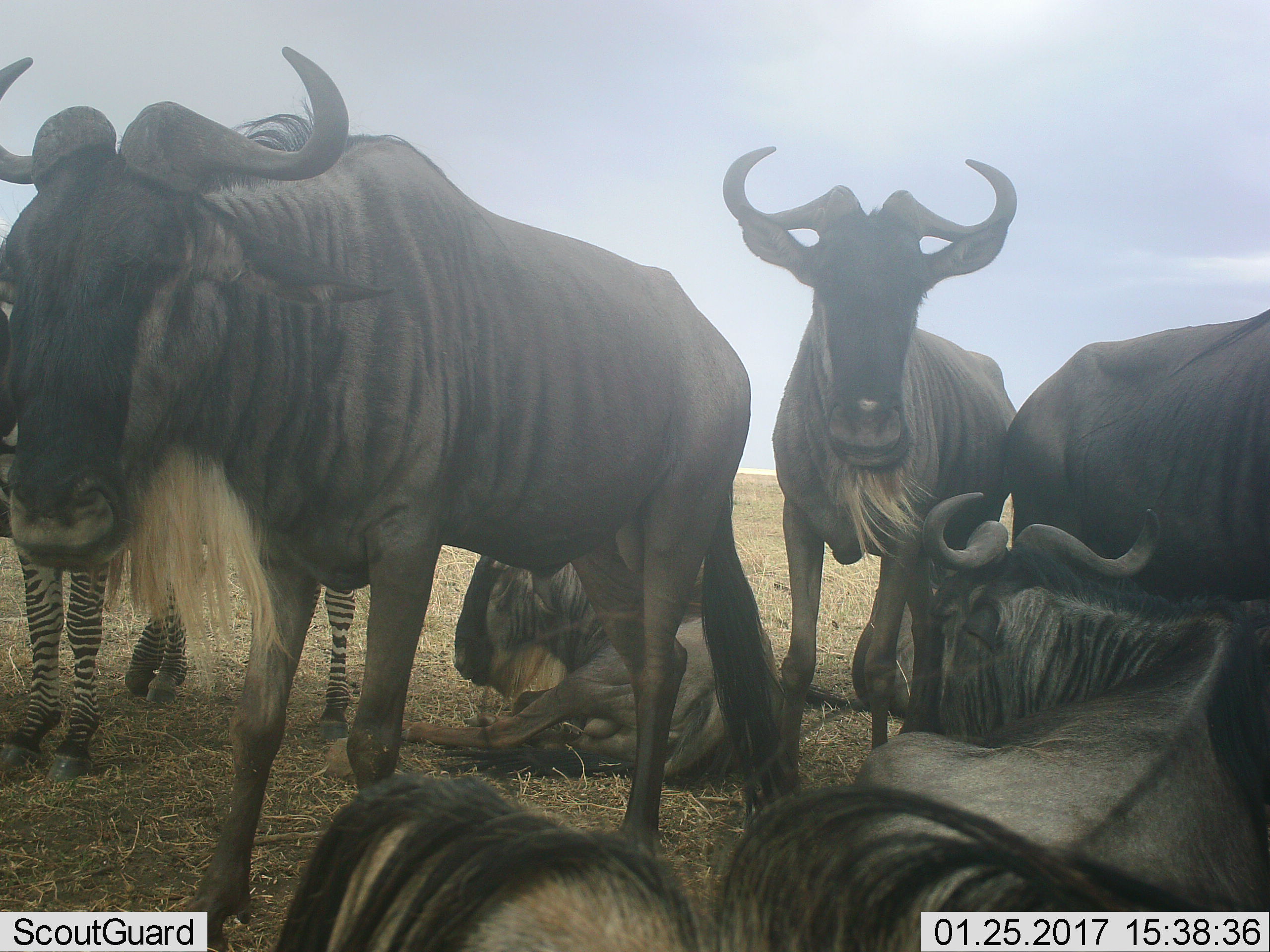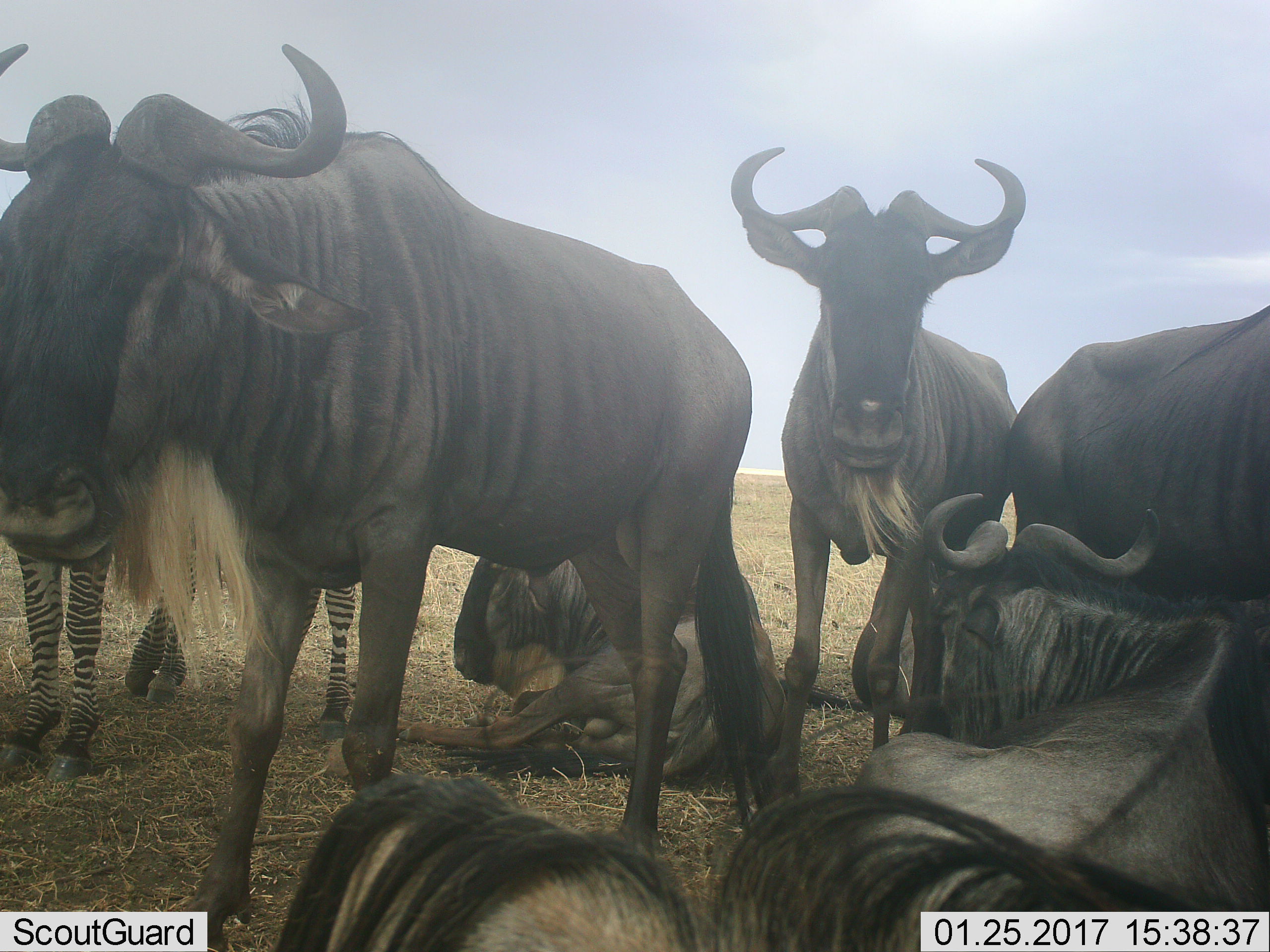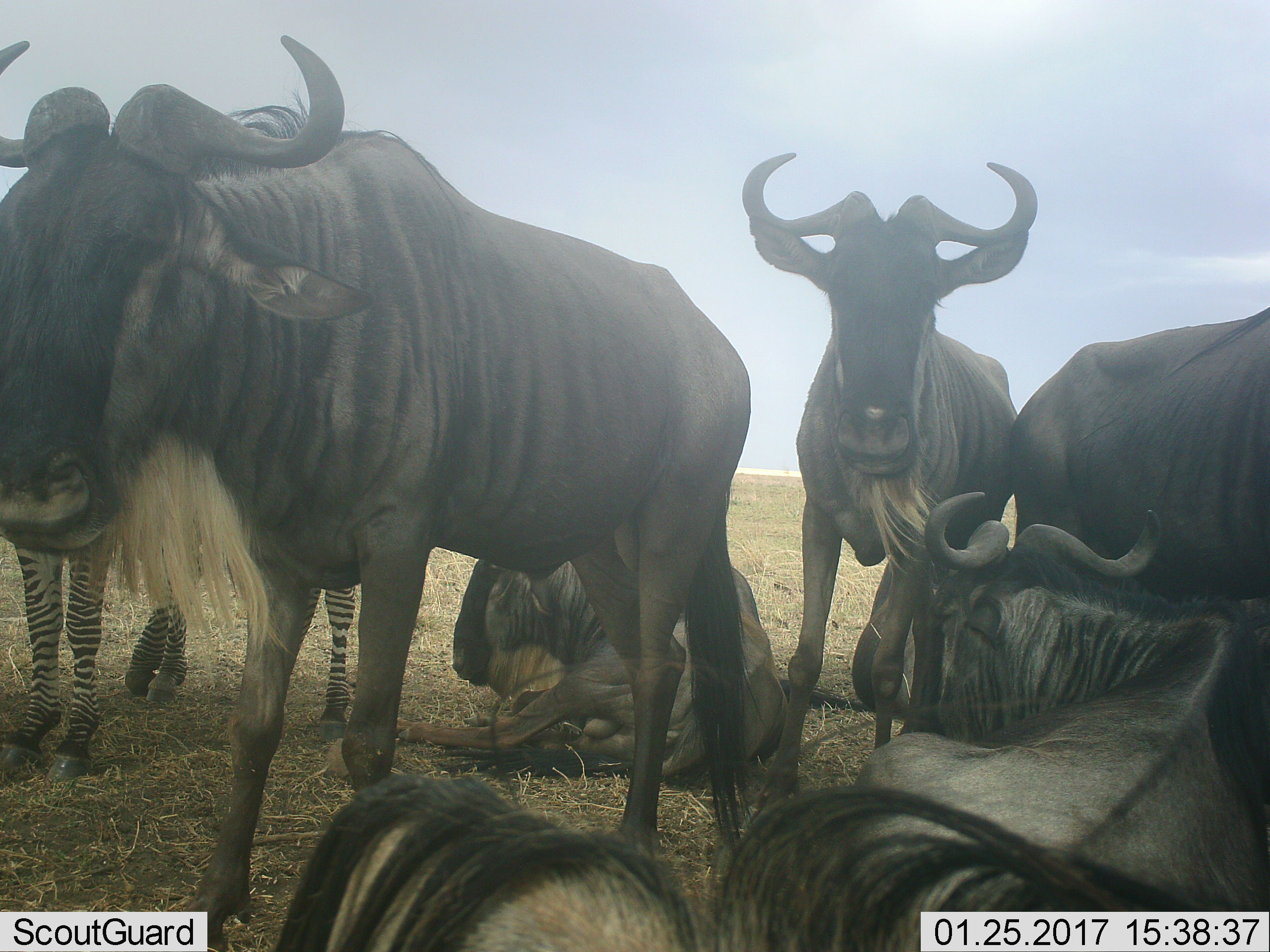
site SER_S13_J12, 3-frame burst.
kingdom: Animalia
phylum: Chordata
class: Mammalia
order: Artiodactyla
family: Bovidae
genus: Connochaetes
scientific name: Connochaetes taurinus taurinus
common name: blue wildebeest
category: wildebeestblue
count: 6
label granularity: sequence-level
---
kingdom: Animalia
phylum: Chordata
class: Mammalia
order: Perissodactyla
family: Equidae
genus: Equus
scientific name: Equus quagga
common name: plains zebra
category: zebraplains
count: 1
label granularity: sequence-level